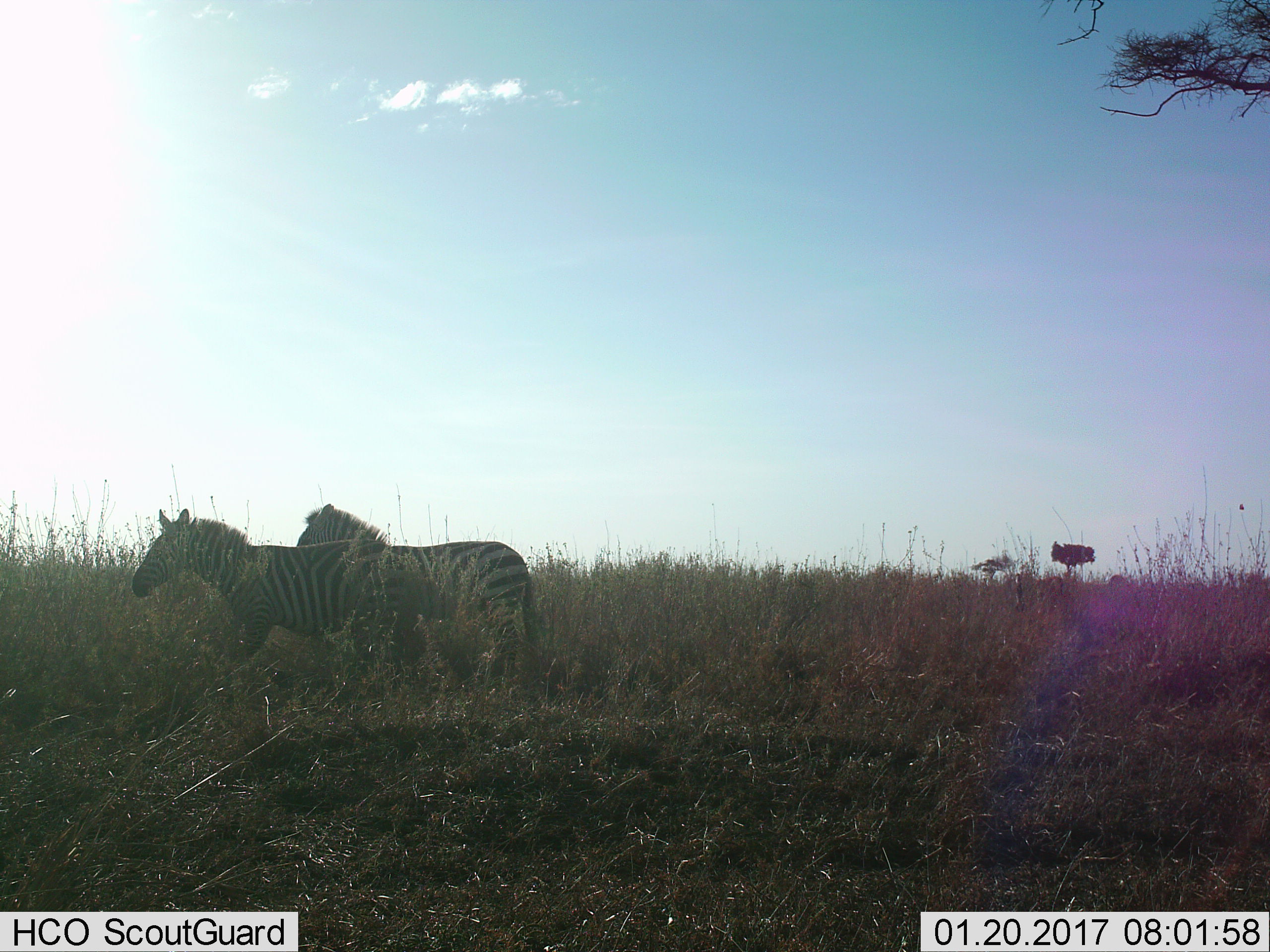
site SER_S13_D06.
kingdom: Animalia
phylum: Chordata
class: Mammalia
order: Perissodactyla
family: Equidae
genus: Equus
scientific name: Equus quagga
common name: plains zebra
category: zebraplains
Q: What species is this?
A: Zebraplains (plains zebra) (Equus quagga).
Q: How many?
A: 2.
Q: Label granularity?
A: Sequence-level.